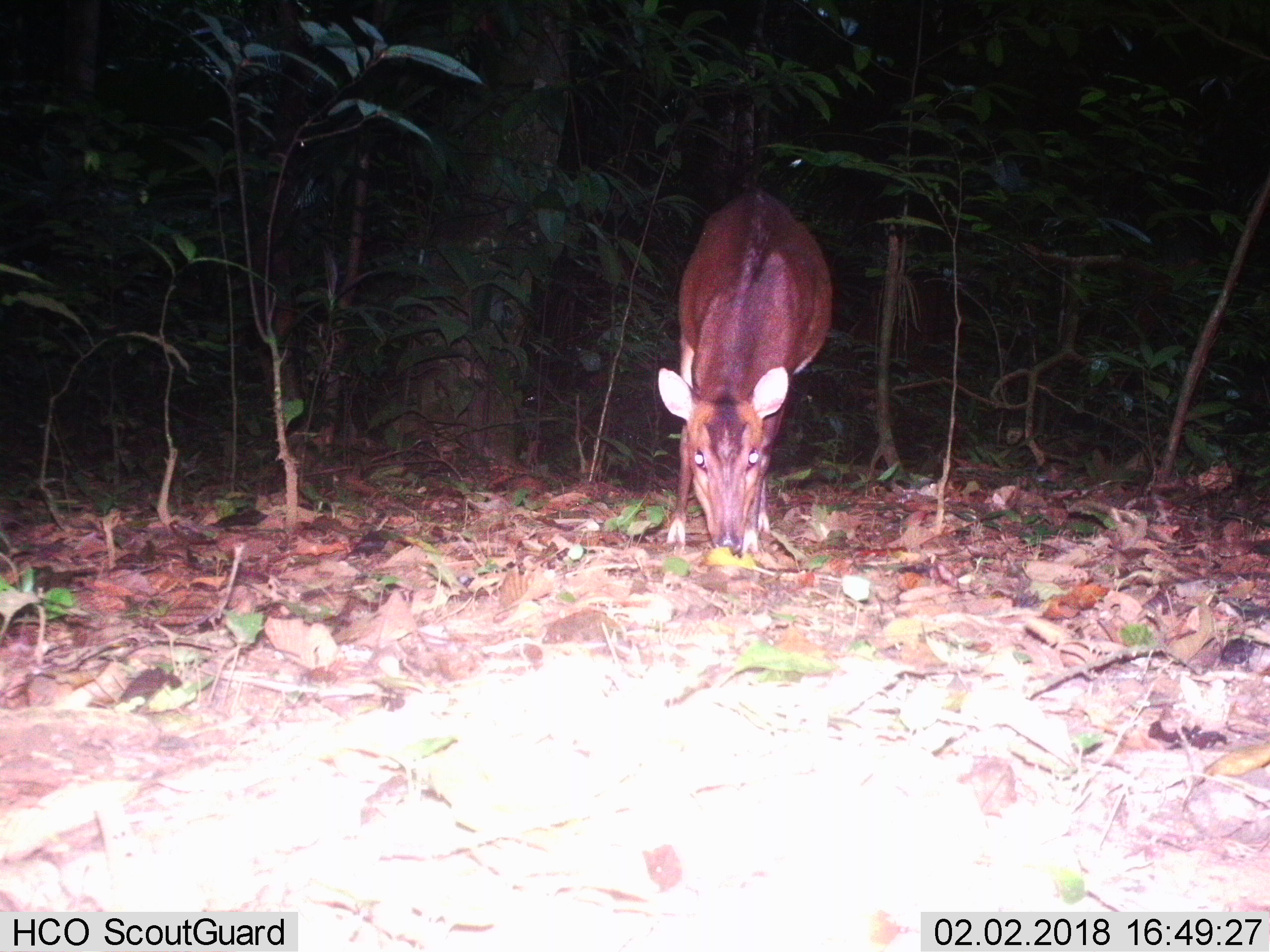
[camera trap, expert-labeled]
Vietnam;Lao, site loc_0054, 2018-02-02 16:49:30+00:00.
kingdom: Animalia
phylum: Chordata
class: Mammalia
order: Artiodactyla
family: Cervidae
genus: Muntiacus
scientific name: Muntiacus vuquangensis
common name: large-antlered muntjac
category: large antlered muntjac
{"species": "large antlered muntjac (large-antlered muntjac) (Muntiacus vuquangensis)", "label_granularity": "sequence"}